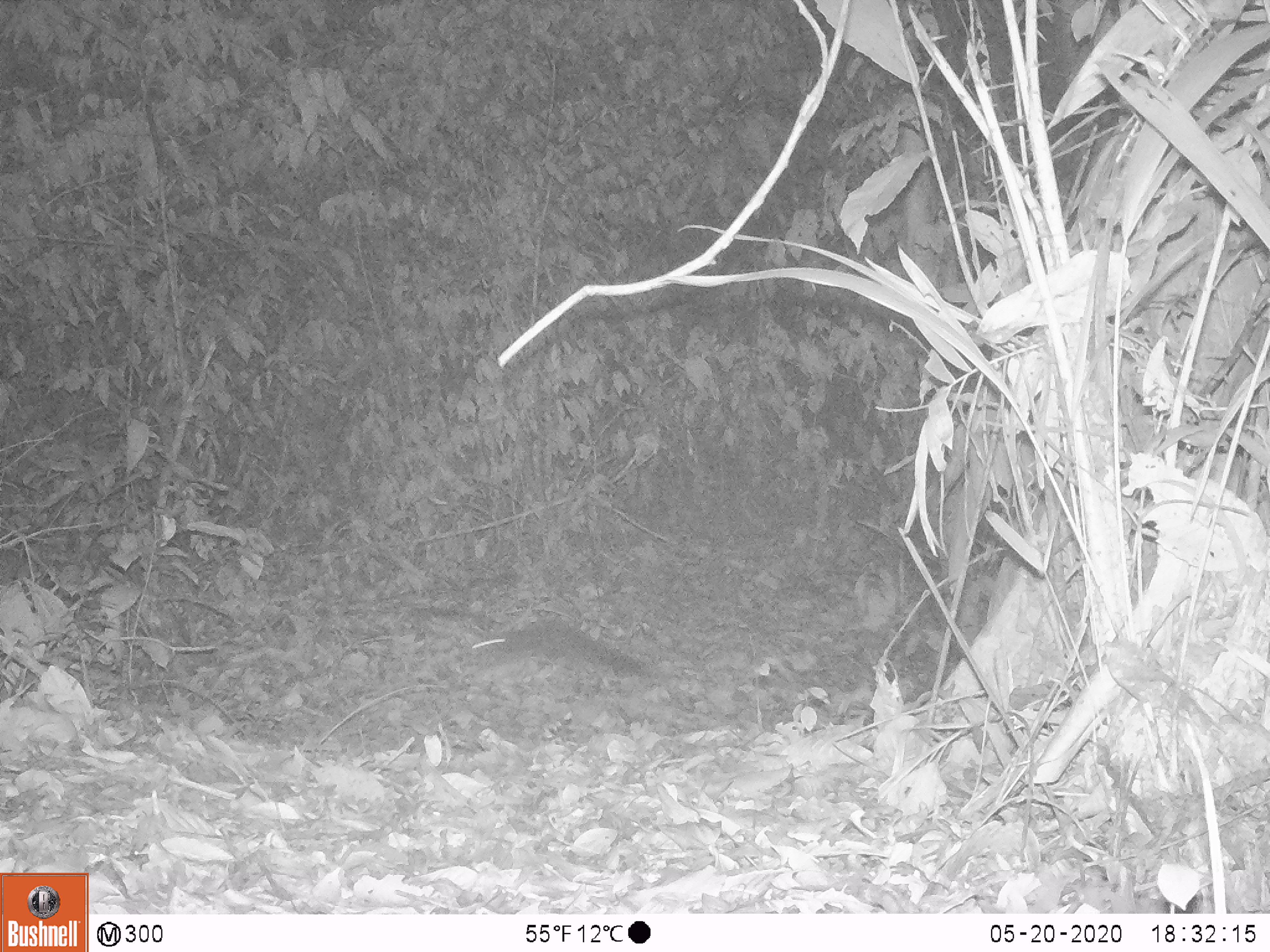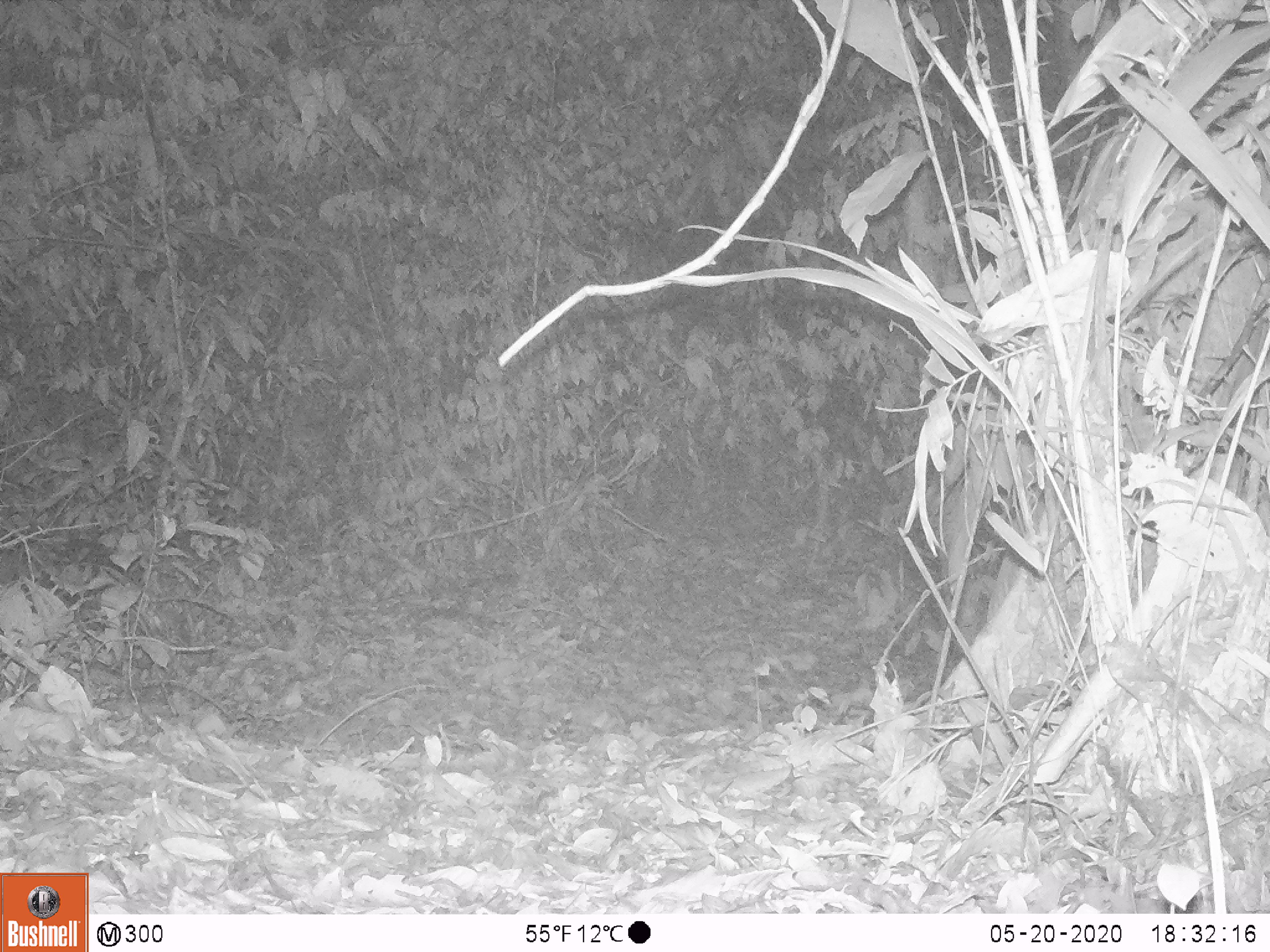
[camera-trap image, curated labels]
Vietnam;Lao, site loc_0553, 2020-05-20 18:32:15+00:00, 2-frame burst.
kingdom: Animalia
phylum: Chordata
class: Mammalia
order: Rodentia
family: Sciuridae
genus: Sciurus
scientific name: Sciurus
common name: squirrel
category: unidentified squirrel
Unidentified squirrel (squirrel) (Sciurus). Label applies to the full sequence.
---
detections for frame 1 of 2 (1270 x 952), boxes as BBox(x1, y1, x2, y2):
unidentified squirrel: BBox(463, 617, 646, 679)